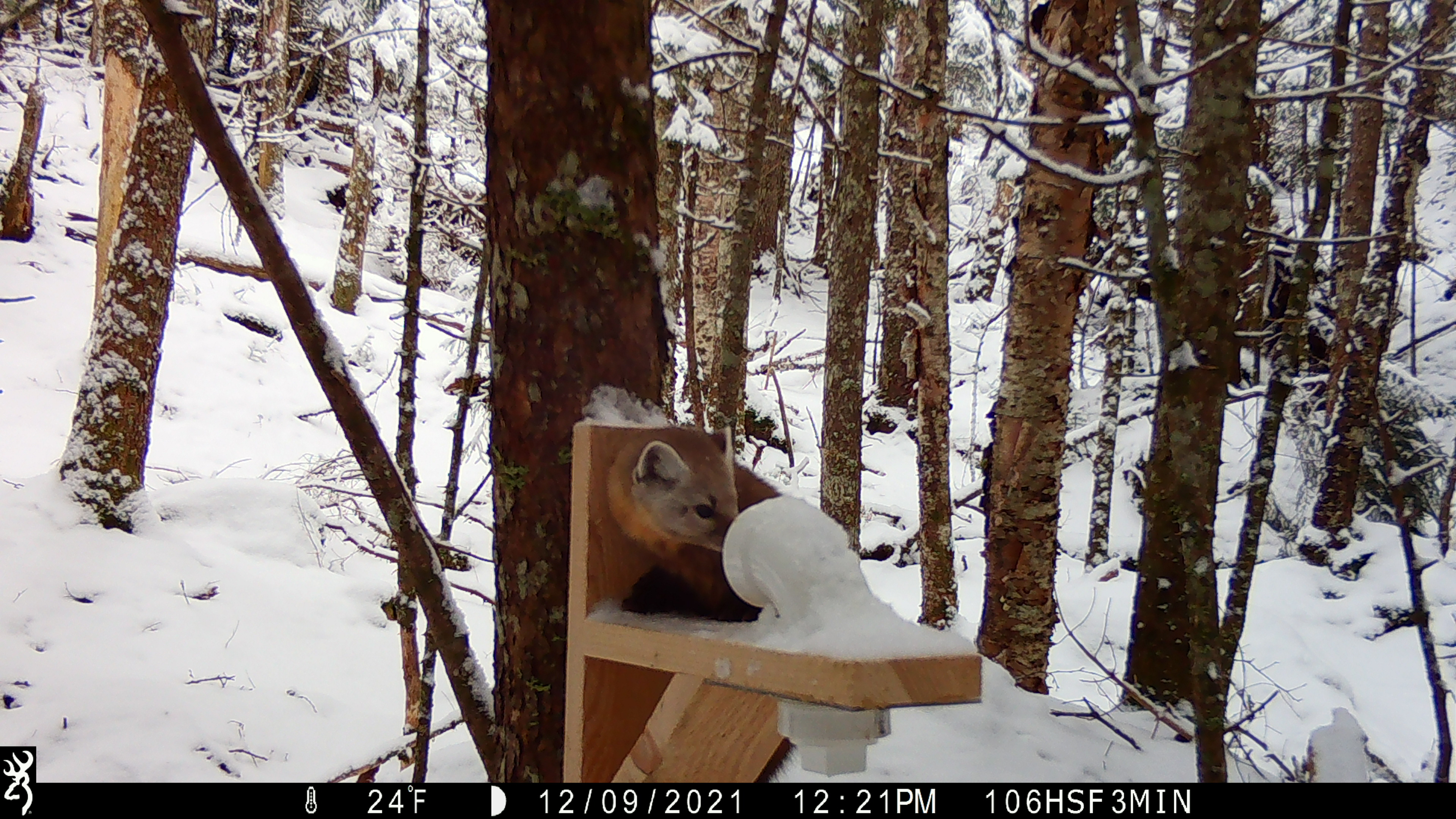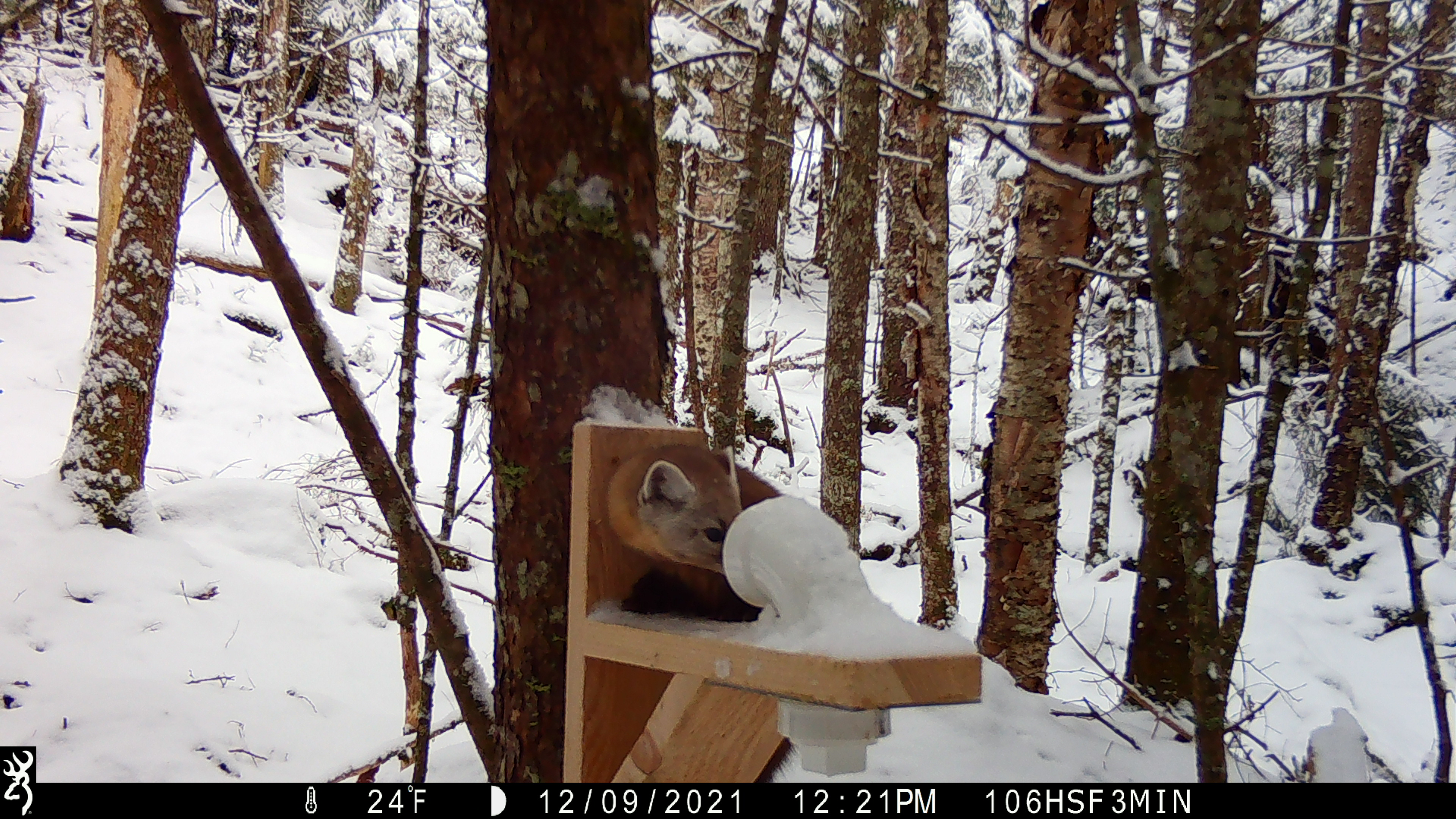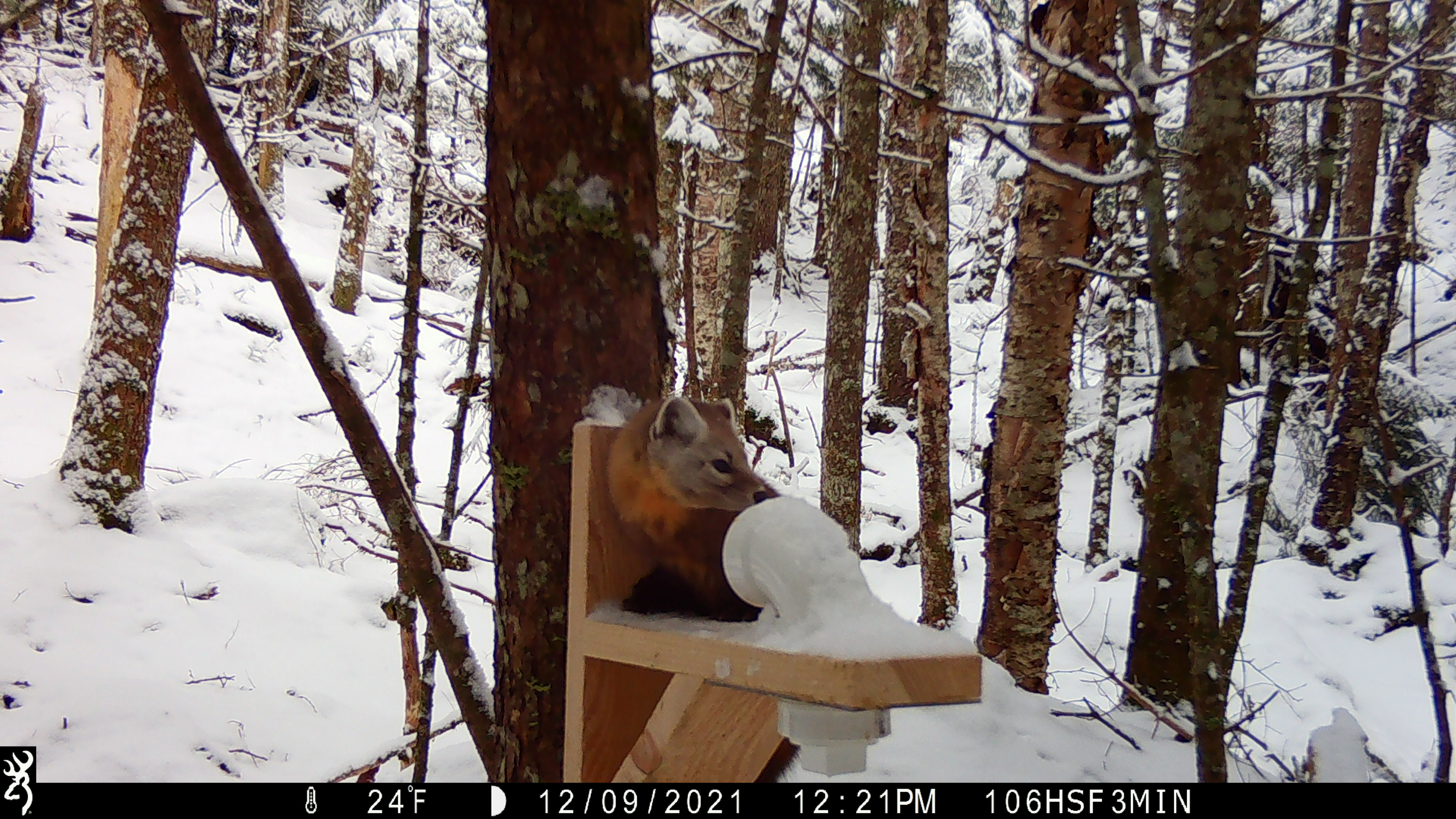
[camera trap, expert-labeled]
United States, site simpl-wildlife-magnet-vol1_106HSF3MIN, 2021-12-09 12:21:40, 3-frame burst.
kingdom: Animalia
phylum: Chordata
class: Mammalia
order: Carnivora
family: Mustelidae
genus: Martes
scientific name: Martes americana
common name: american marten